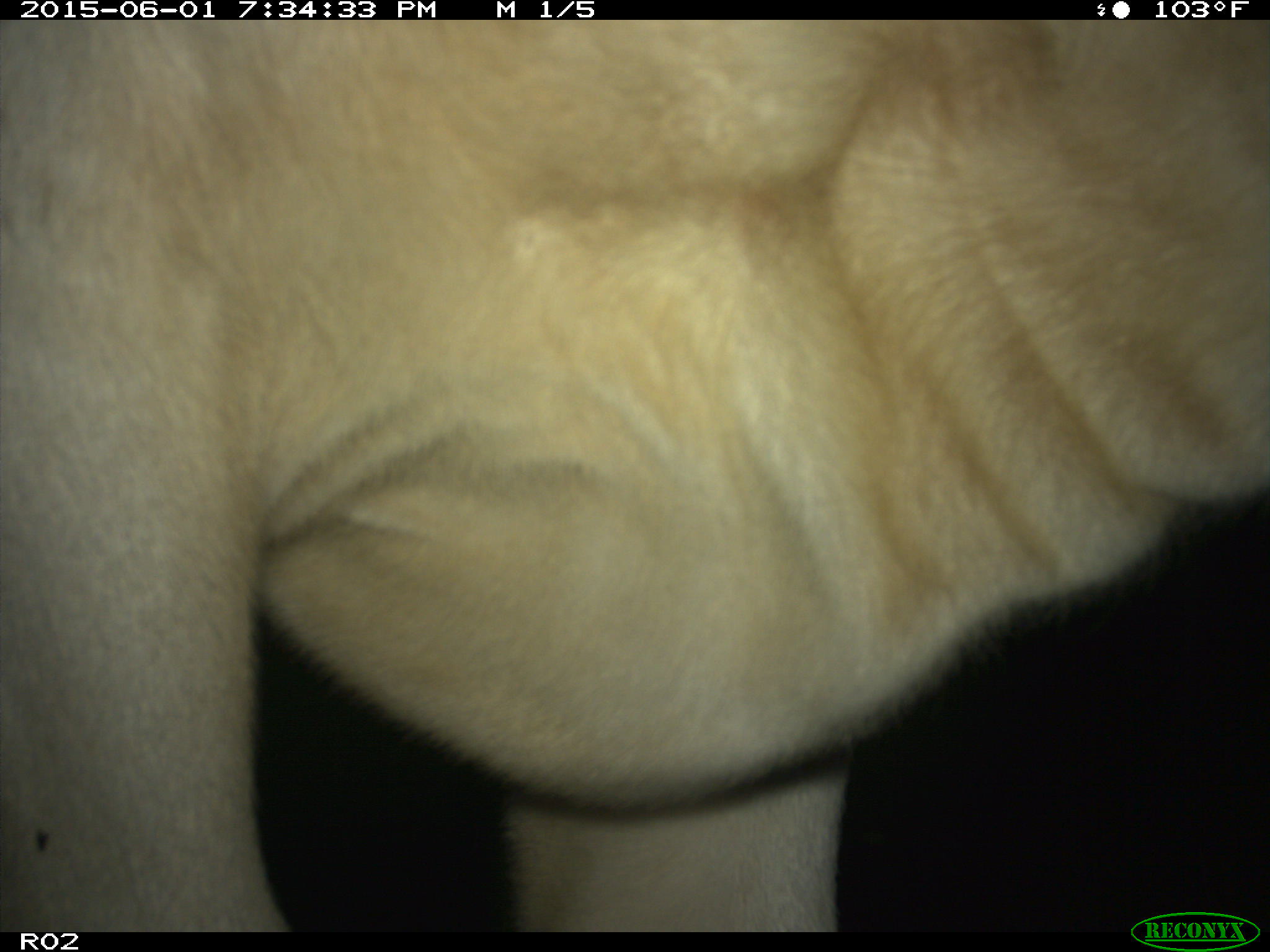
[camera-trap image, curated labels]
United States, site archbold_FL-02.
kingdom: Animalia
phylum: Chordata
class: Mammalia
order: Artiodactyla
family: Bovidae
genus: Bos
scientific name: Bos taurus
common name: domestic cow